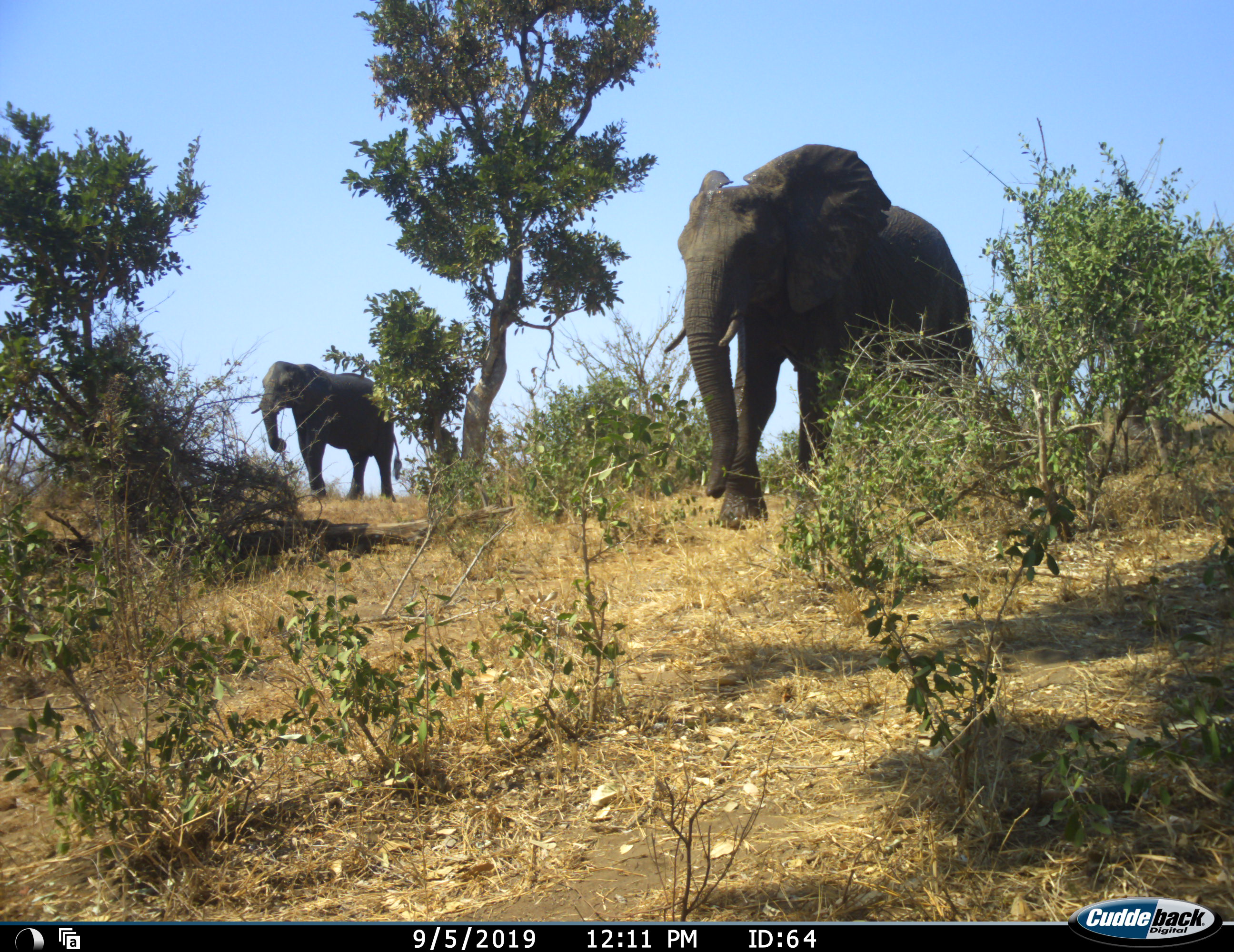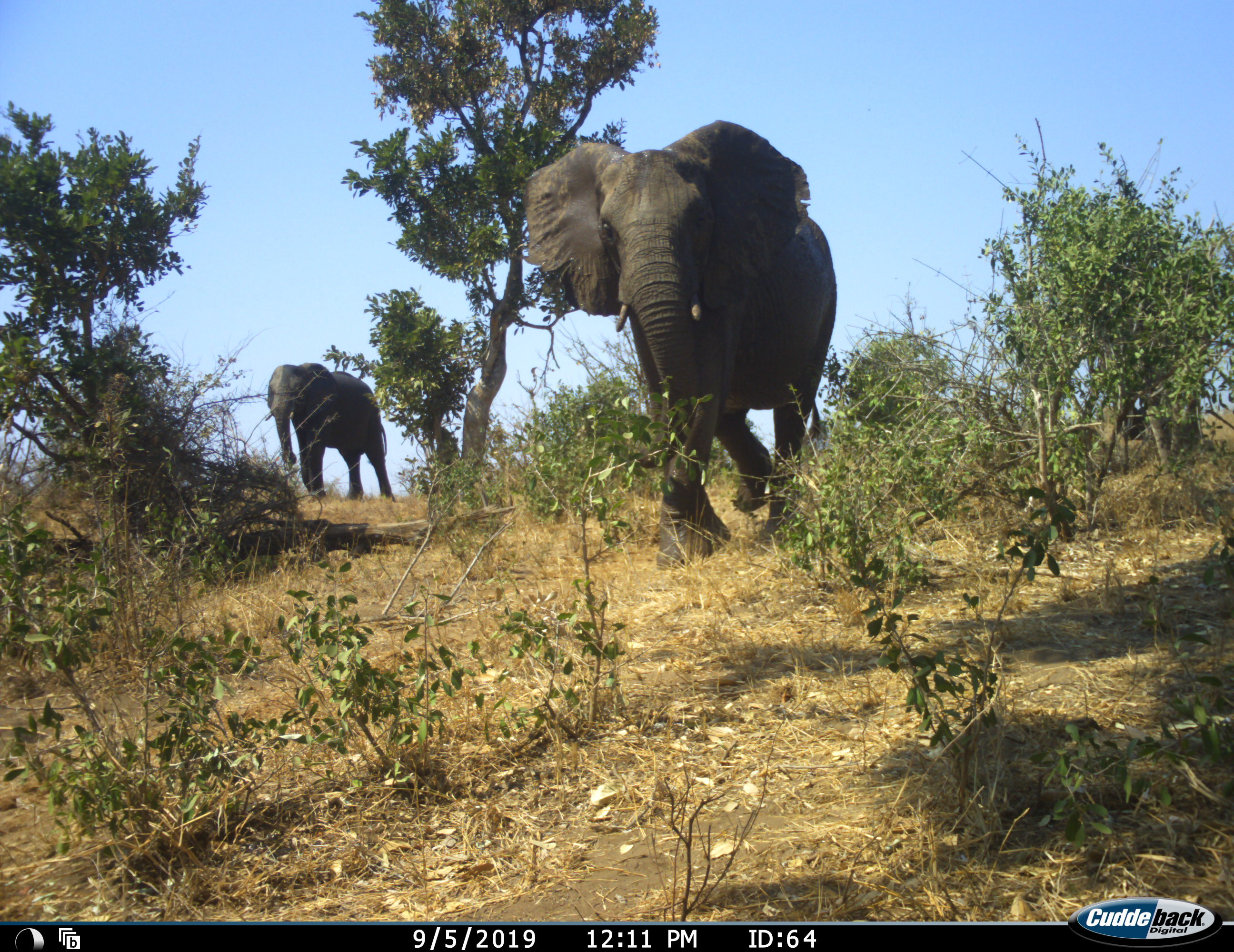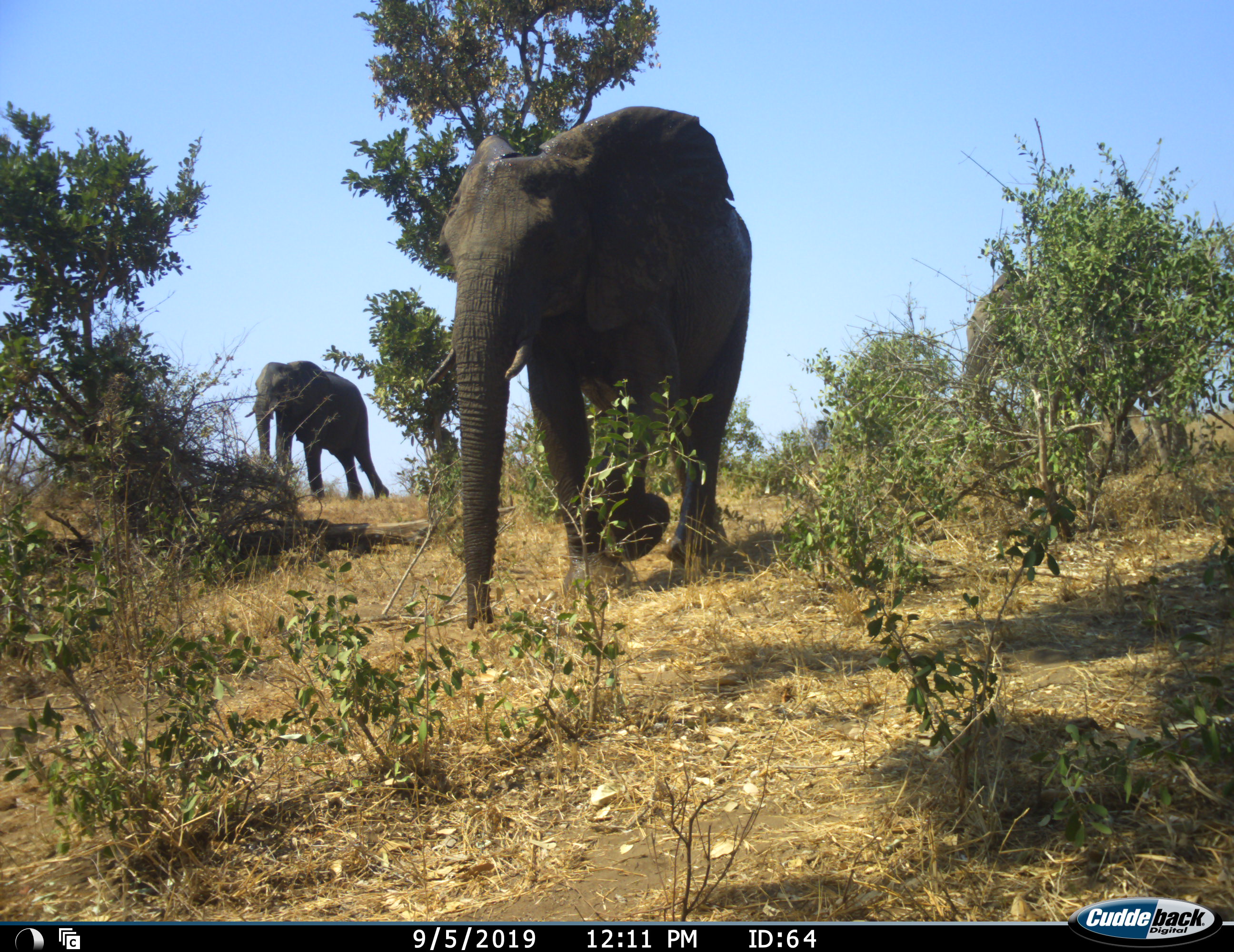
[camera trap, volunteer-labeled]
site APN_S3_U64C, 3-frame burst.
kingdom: Animalia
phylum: Chordata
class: Mammalia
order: Proboscidea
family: Elephantidae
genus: Loxodonta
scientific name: Loxodonta africana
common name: african bush elephant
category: elephant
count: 3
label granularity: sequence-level